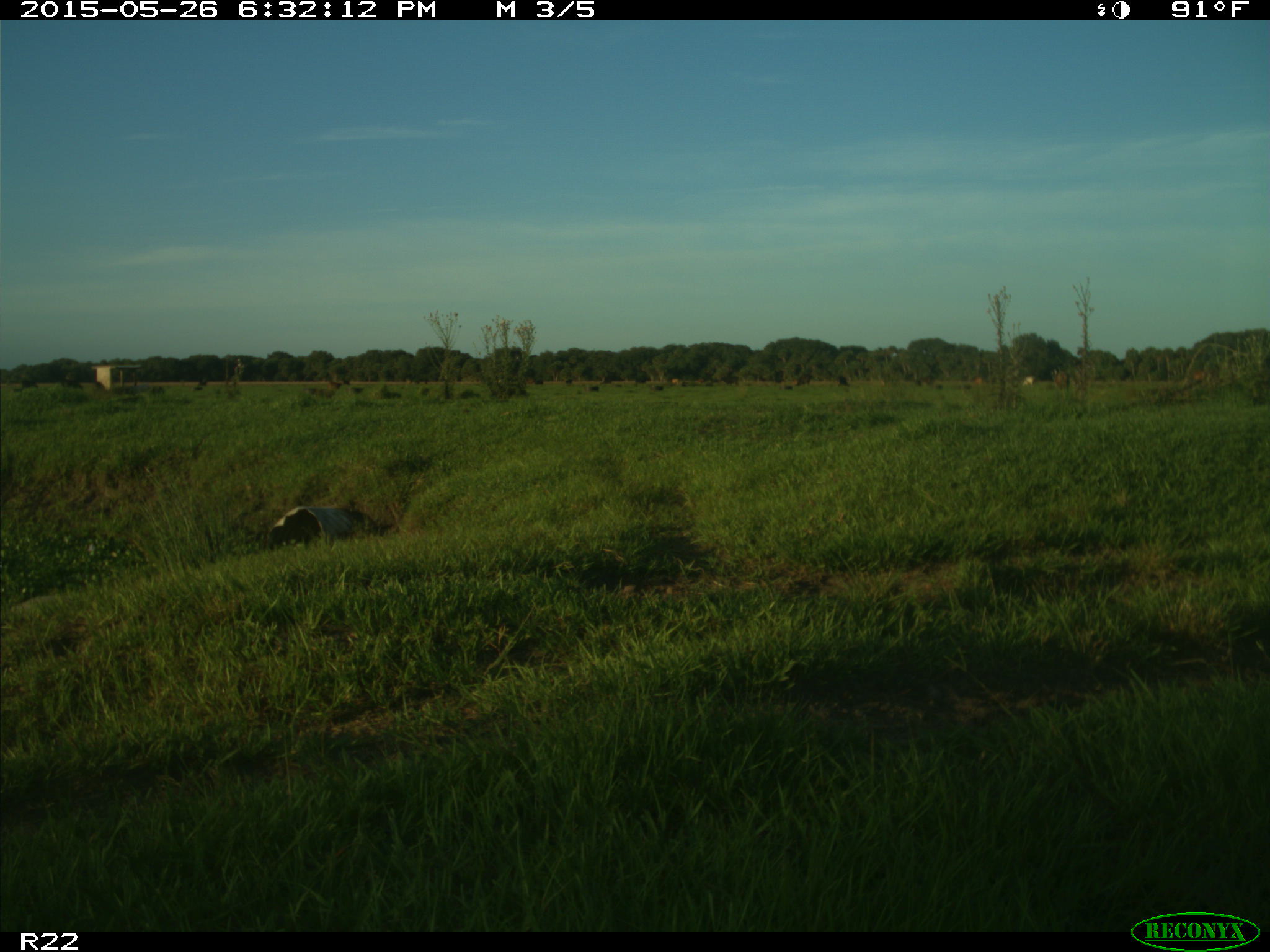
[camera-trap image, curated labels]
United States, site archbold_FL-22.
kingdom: Animalia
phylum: Chordata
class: Mammalia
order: Artiodactyla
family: Bovidae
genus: Bos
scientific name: Bos taurus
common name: domestic cow